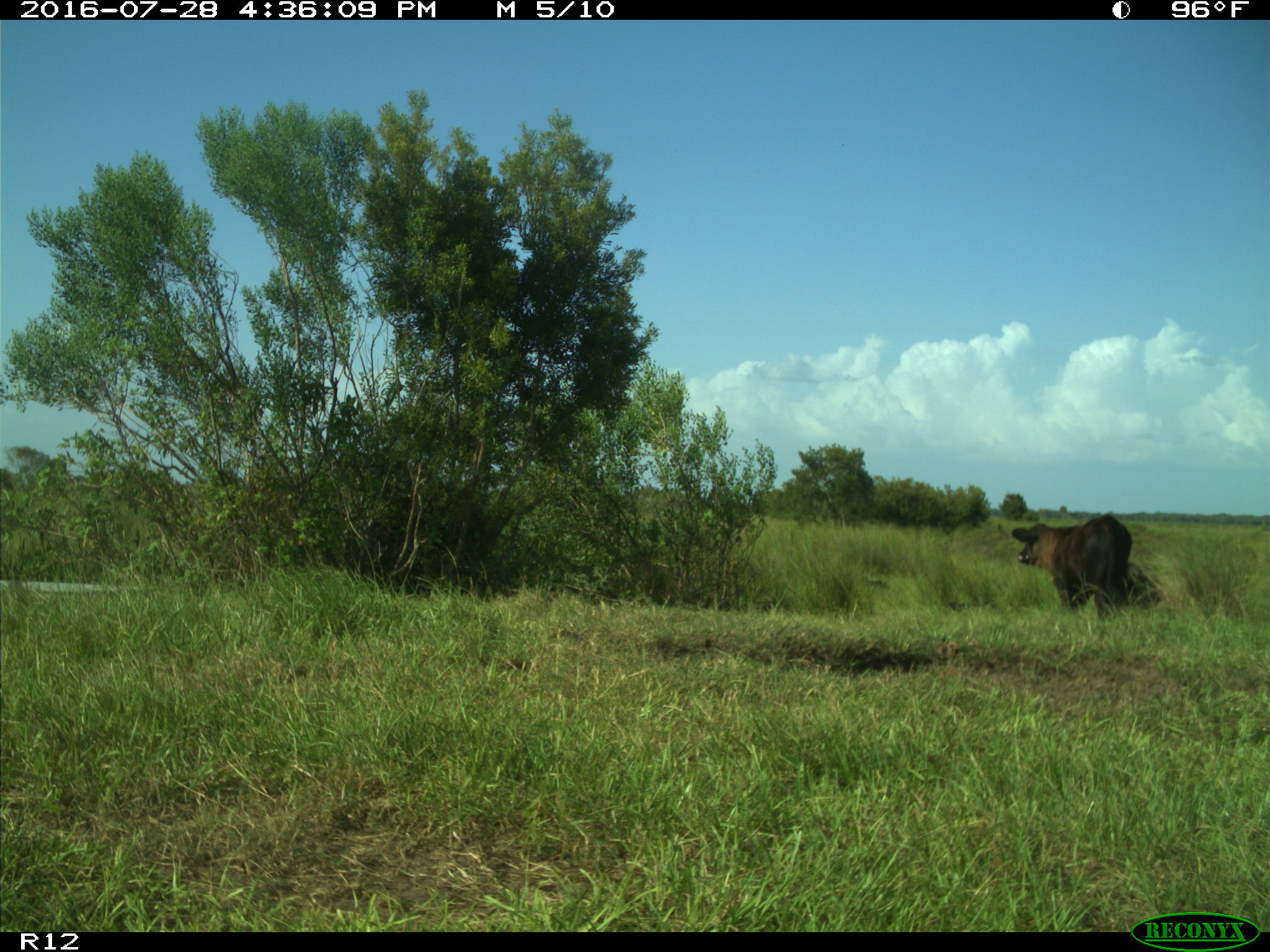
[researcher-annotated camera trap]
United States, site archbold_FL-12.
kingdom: Animalia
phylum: Chordata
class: Mammalia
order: Artiodactyla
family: Bovidae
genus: Bos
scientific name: Bos taurus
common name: domestic cow